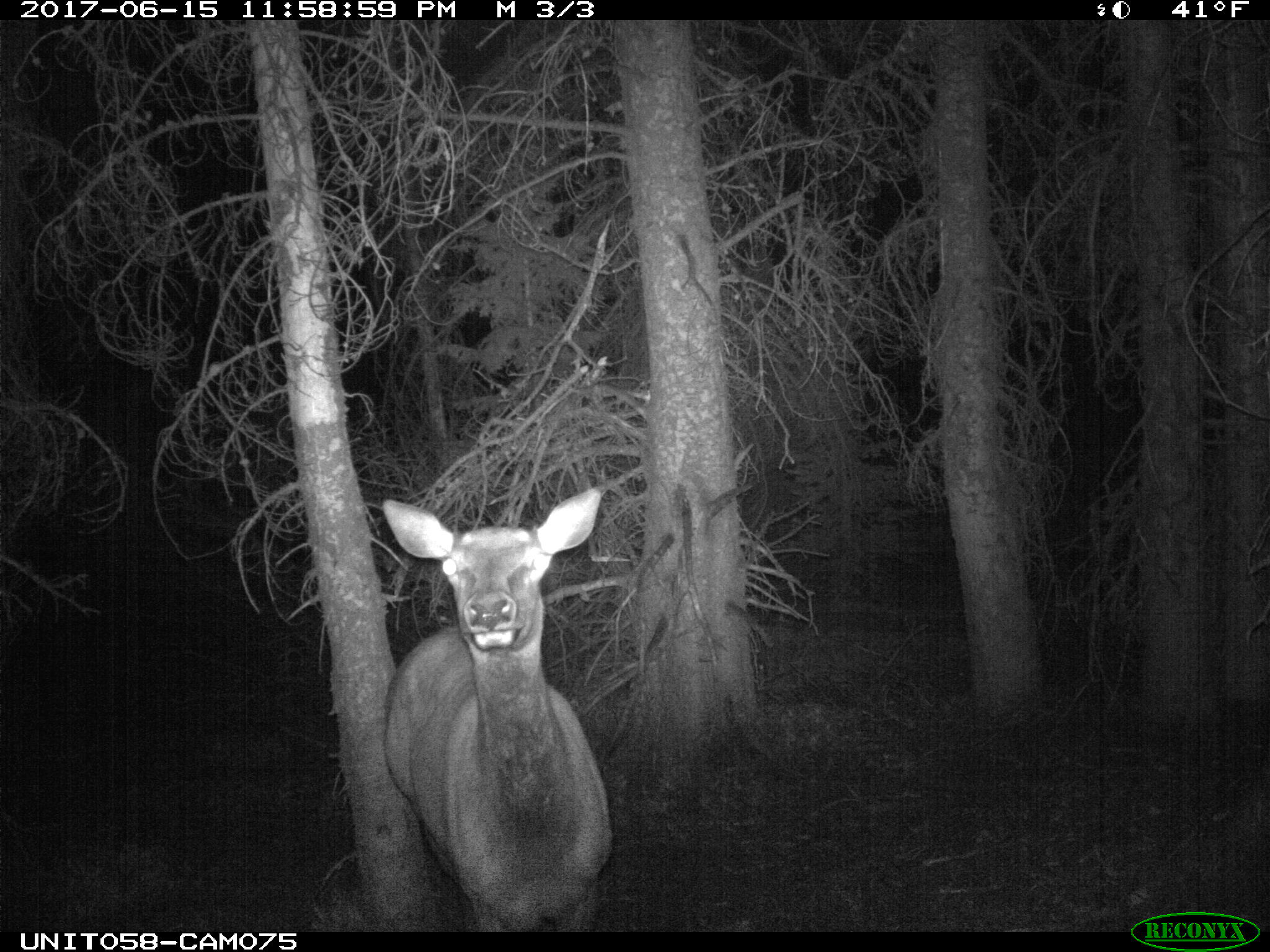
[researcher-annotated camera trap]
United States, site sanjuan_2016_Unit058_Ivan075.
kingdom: Animalia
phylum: Chordata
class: Mammalia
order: Artiodactyla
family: Cervidae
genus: Cervus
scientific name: Cervus elaphus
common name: red deer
Cervus elaphus (red deer).